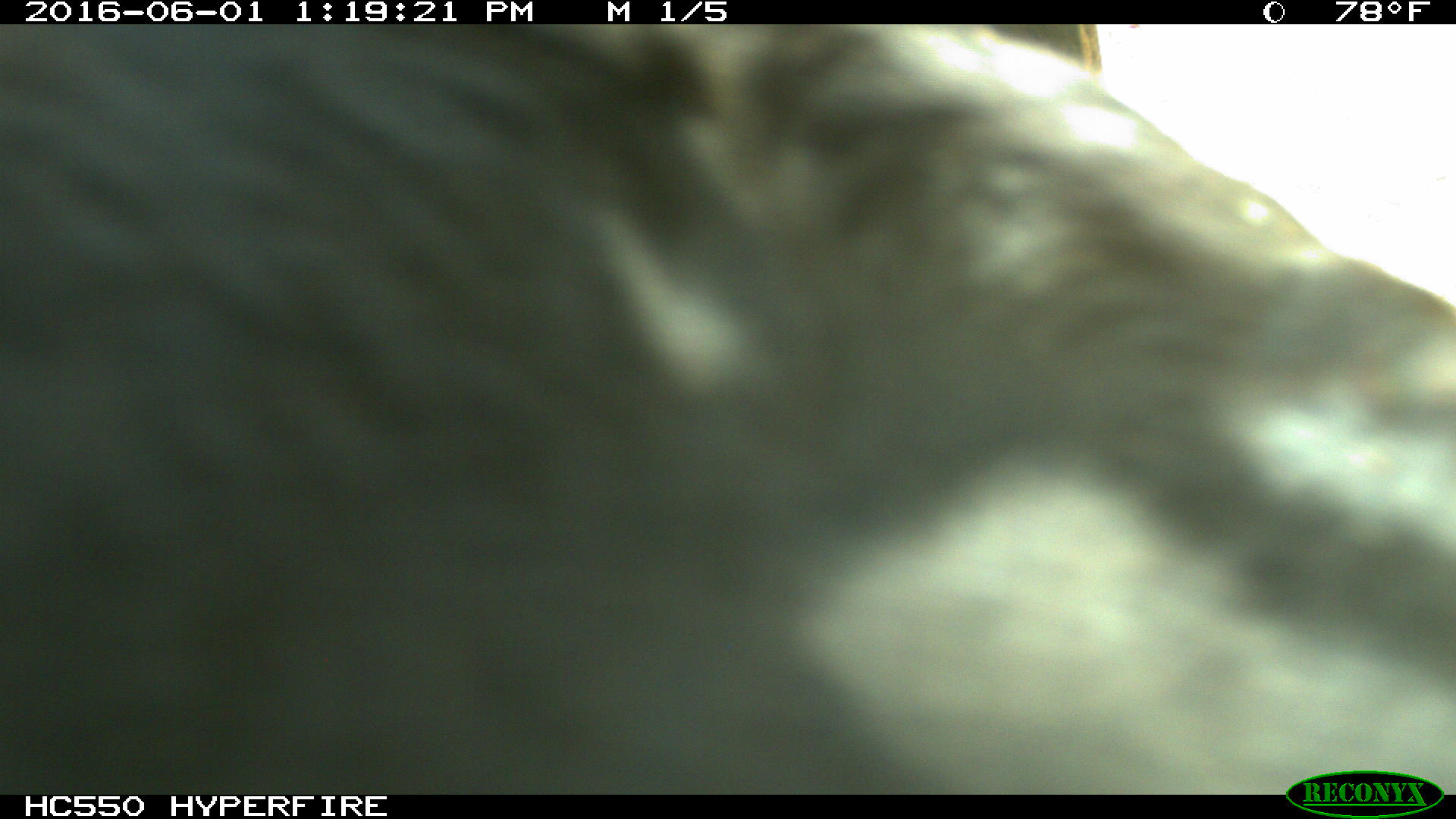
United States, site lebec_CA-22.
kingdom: Animalia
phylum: Chordata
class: Mammalia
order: Artiodactyla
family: Bovidae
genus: Bos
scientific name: Bos taurus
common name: domestic cow